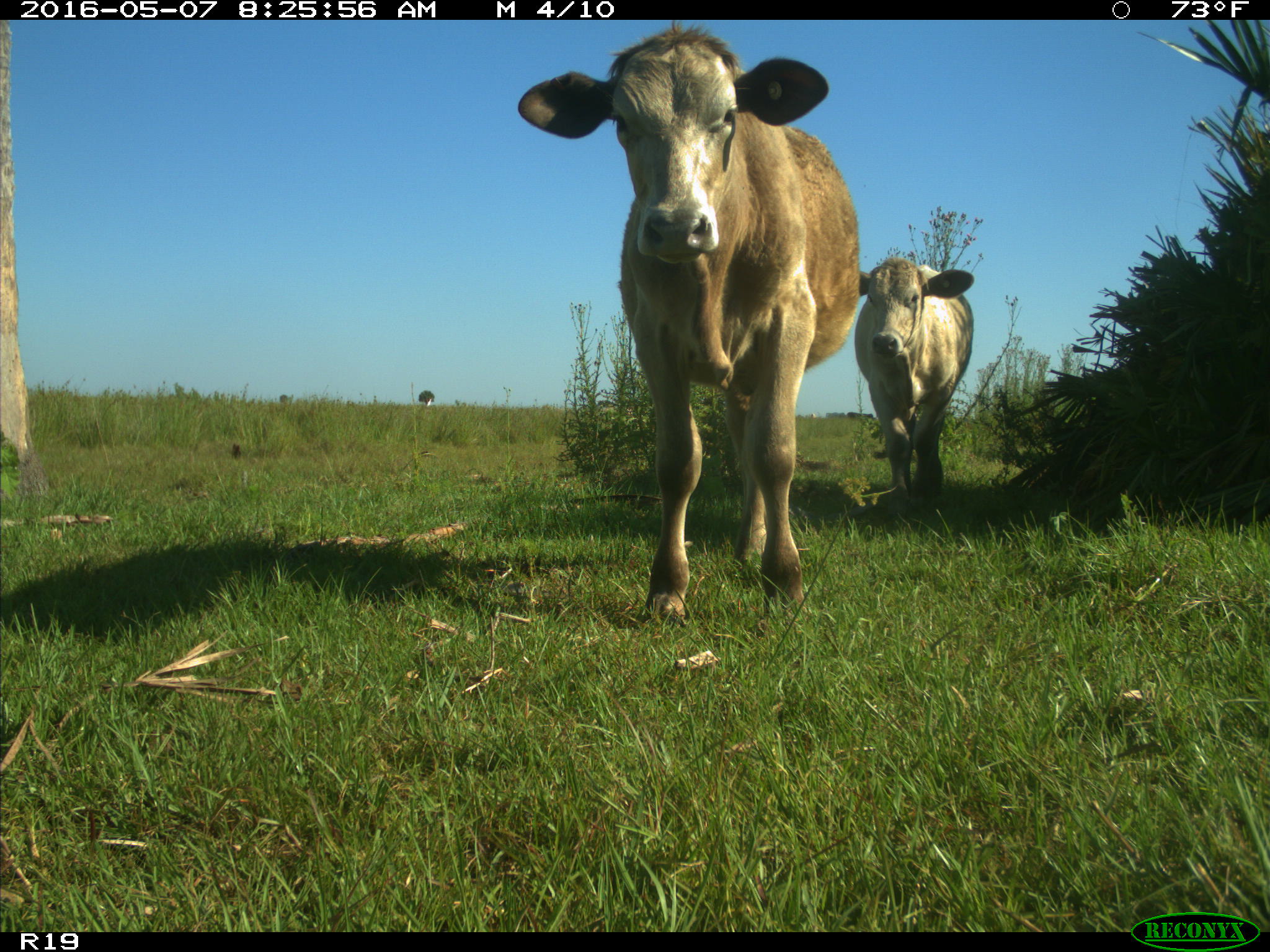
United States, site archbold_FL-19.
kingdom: Animalia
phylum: Chordata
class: Mammalia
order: Artiodactyla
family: Bovidae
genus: Bos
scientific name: Bos taurus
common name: domestic cow